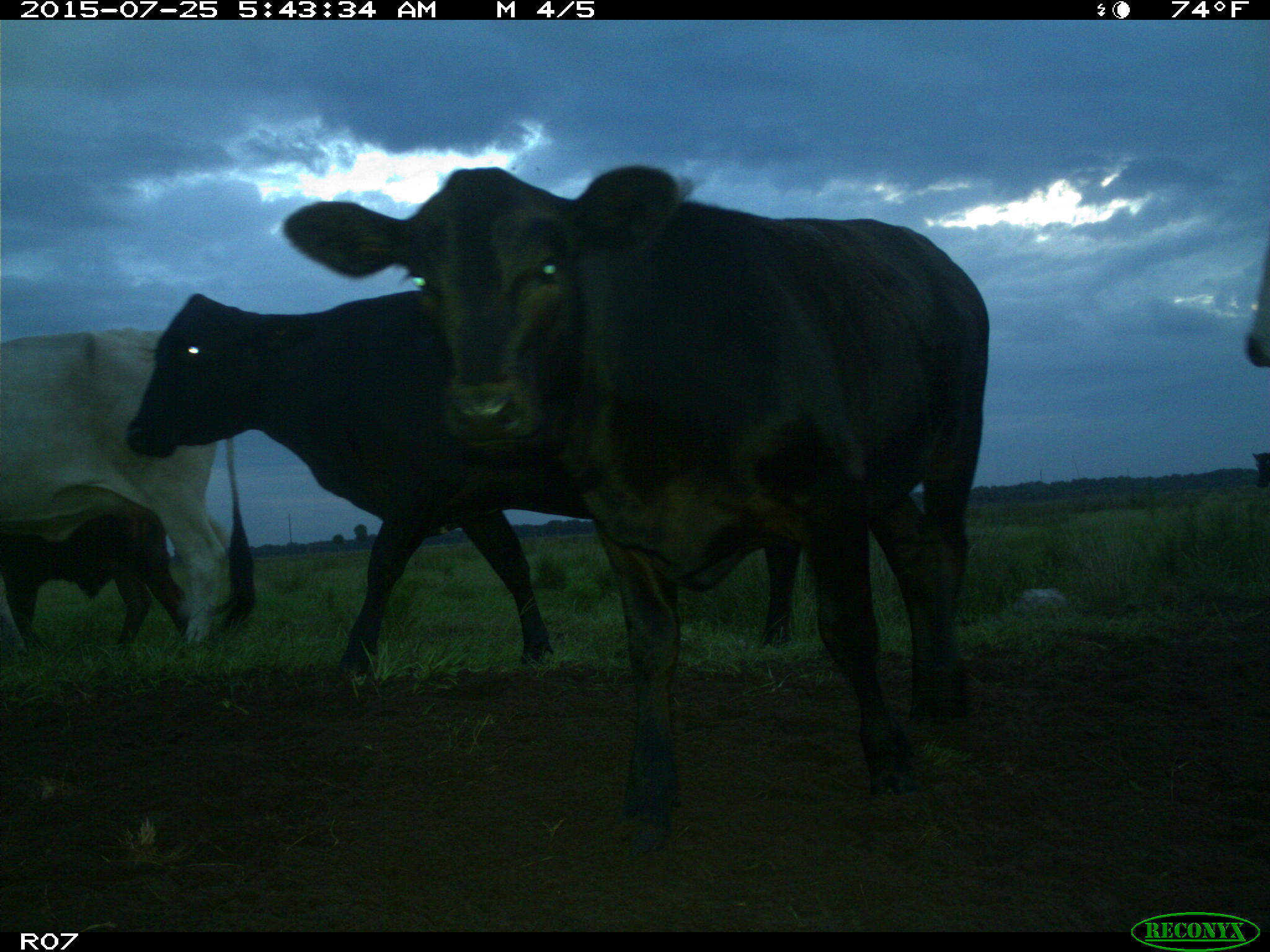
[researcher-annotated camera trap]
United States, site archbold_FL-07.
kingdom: Animalia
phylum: Chordata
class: Mammalia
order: Artiodactyla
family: Bovidae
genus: Bos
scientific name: Bos taurus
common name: domestic cow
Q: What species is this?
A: Bos taurus (domestic cow).